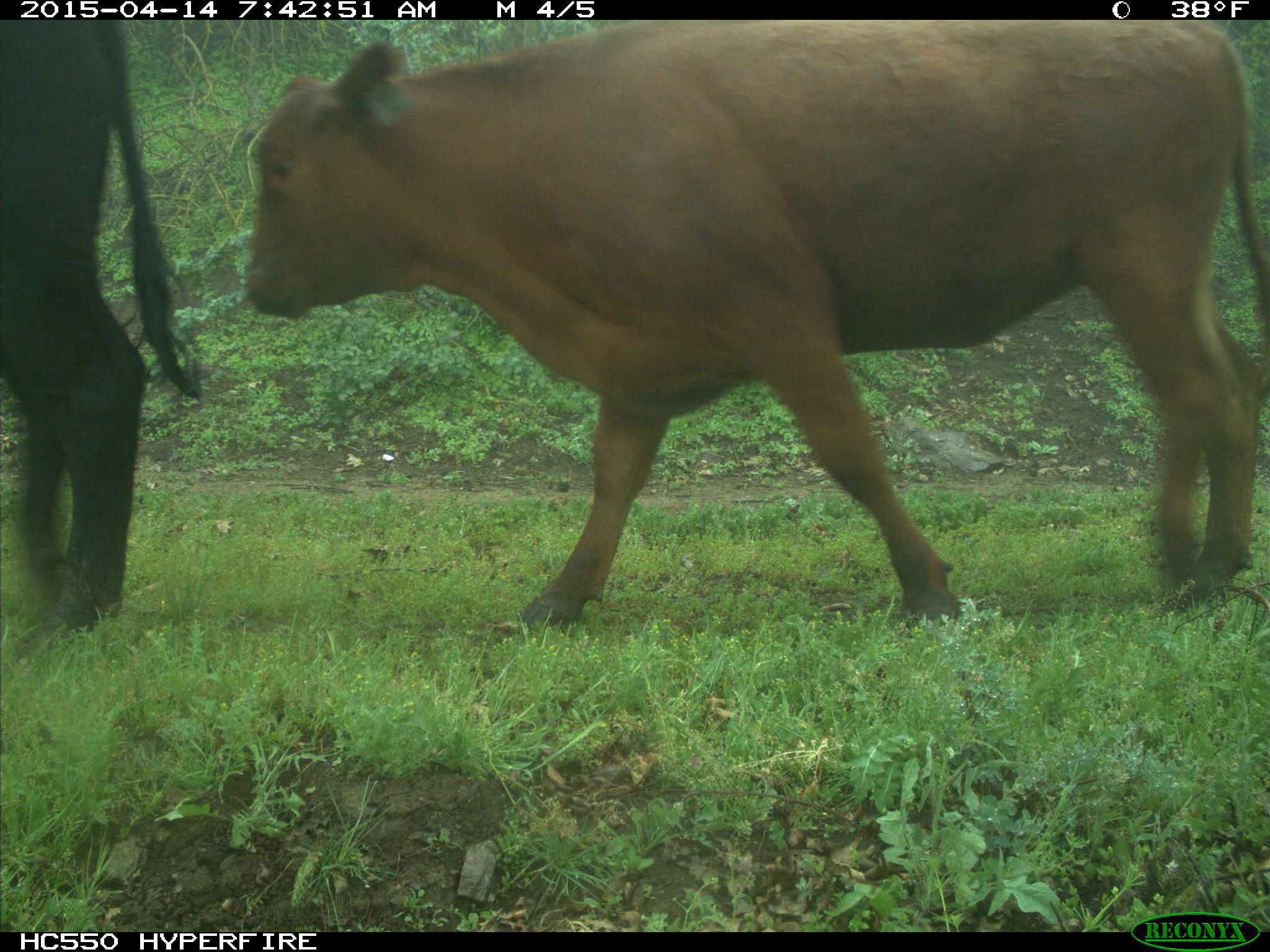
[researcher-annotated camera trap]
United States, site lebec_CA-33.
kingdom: Animalia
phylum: Chordata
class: Mammalia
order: Artiodactyla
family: Bovidae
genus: Bos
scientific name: Bos taurus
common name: domestic cow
Bos taurus (domestic cow).